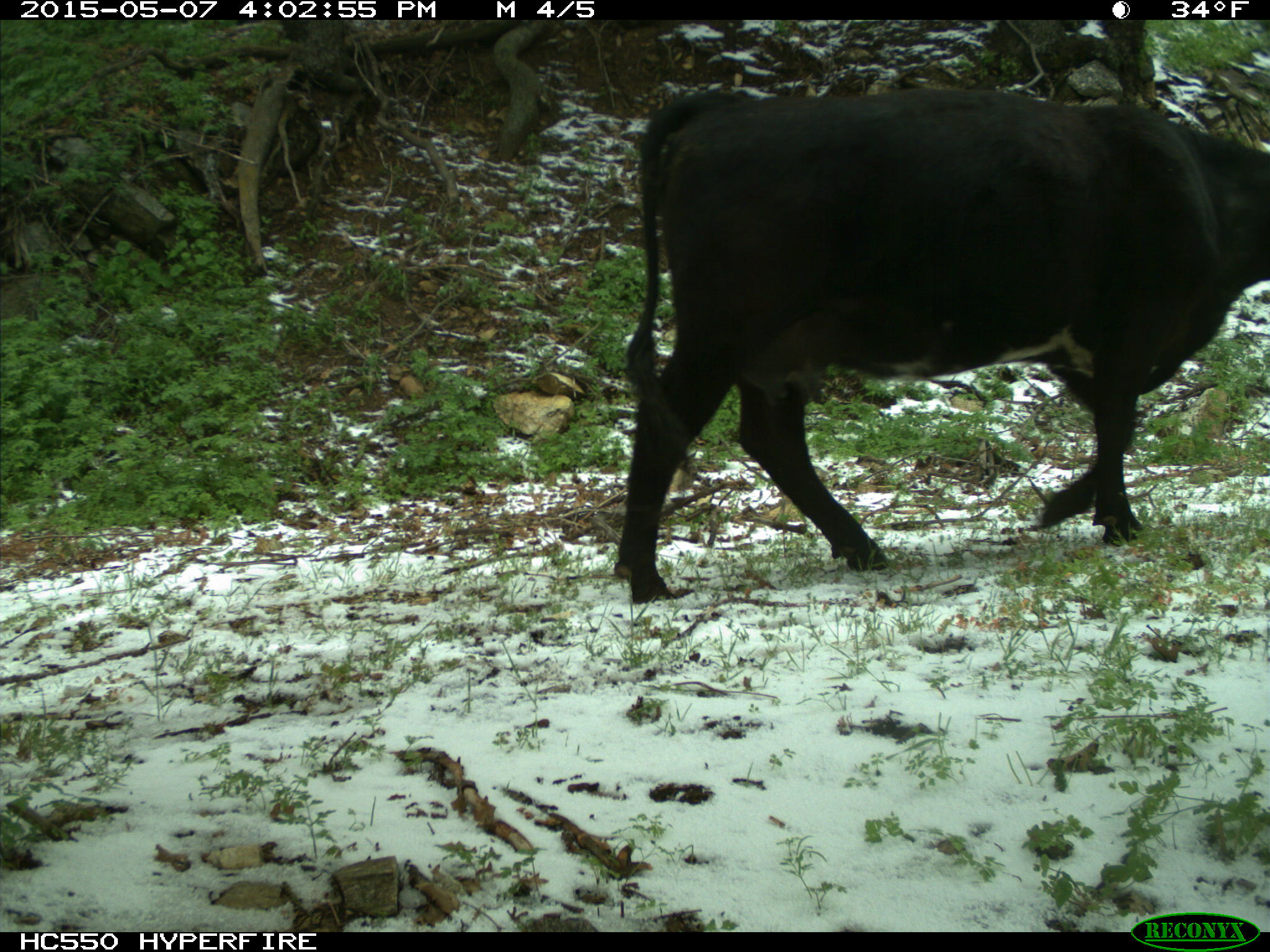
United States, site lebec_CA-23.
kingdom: Animalia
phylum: Chordata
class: Mammalia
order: Artiodactyla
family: Bovidae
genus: Bos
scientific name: Bos taurus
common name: domestic cow